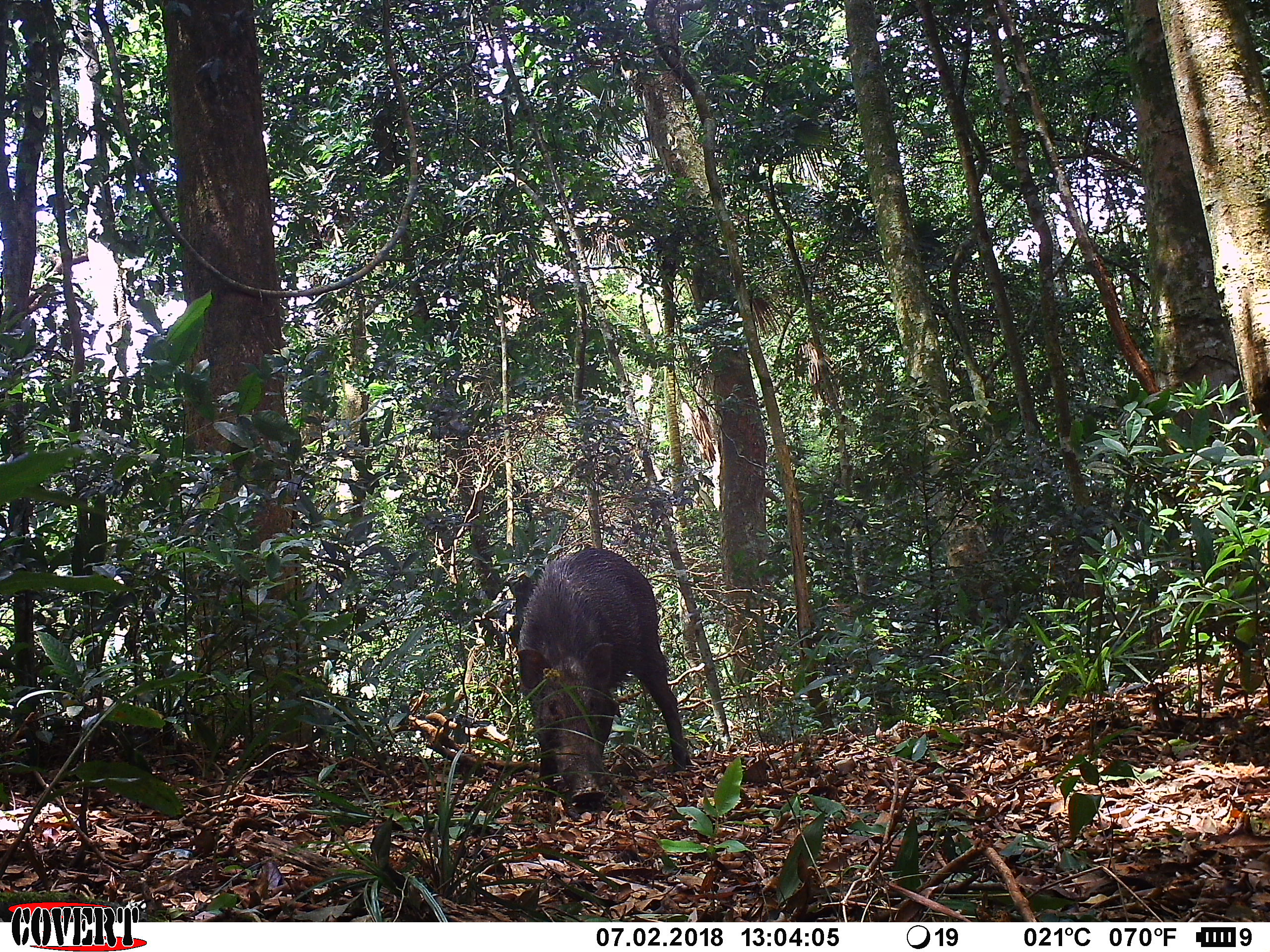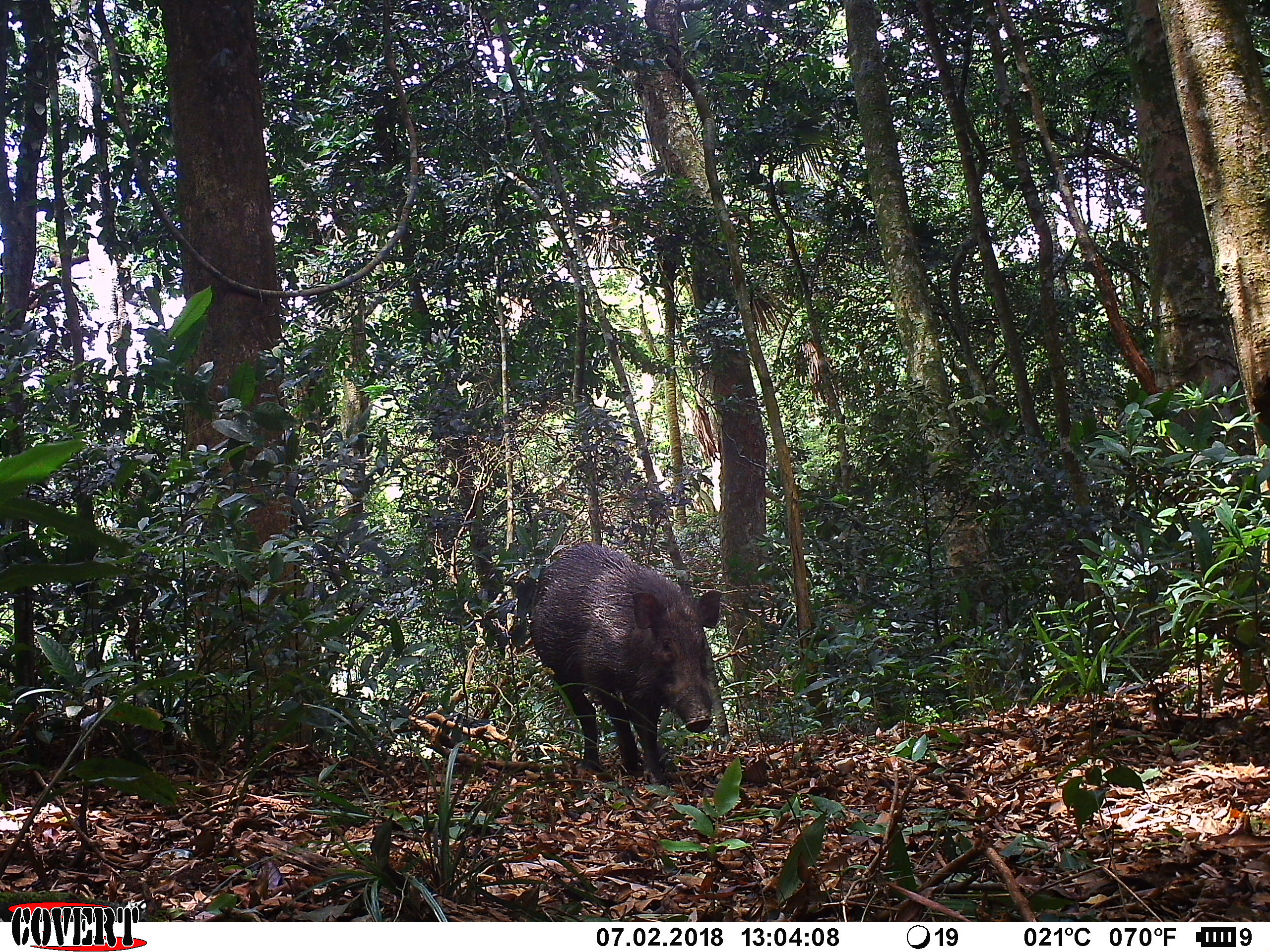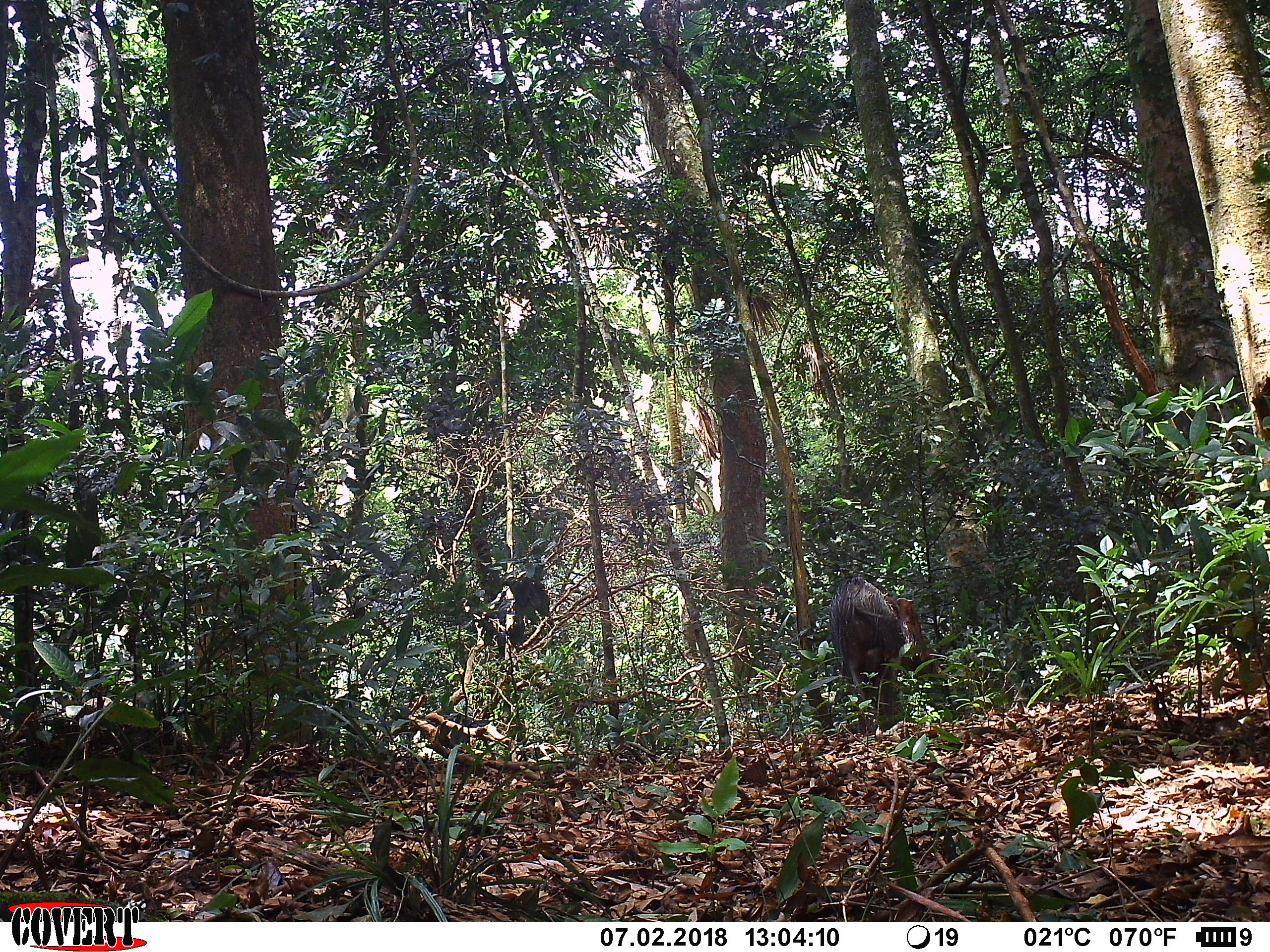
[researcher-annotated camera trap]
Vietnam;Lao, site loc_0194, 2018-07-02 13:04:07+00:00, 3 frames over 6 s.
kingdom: Animalia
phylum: Chordata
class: Mammalia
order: Artiodactyla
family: Suidae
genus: Sus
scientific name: Sus scrofa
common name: eurasian wild pig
Eurasian wild pig (Sus scrofa). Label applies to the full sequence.